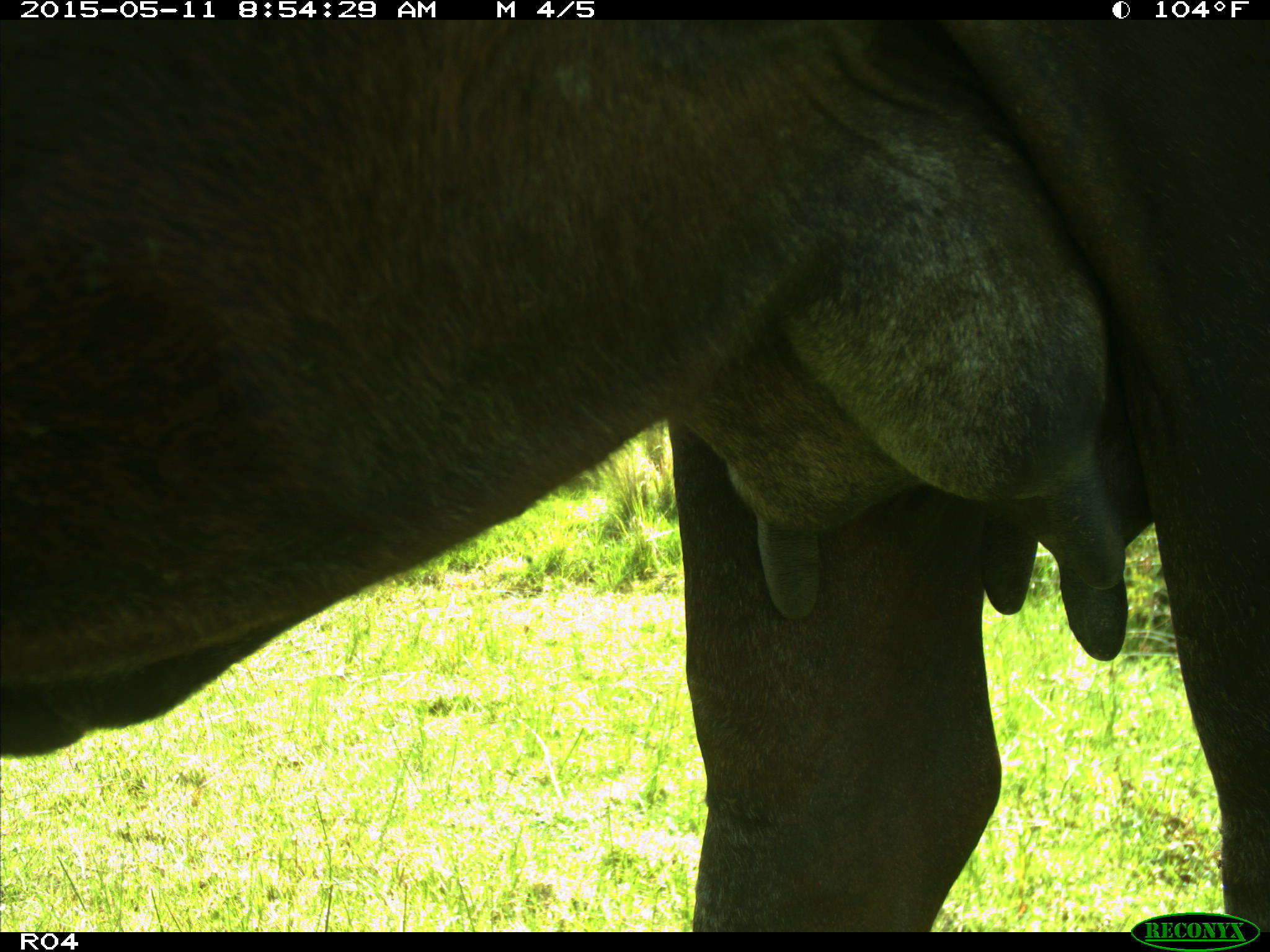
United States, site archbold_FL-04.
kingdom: Animalia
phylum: Chordata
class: Mammalia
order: Artiodactyla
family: Bovidae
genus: Bos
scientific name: Bos taurus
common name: domestic cow